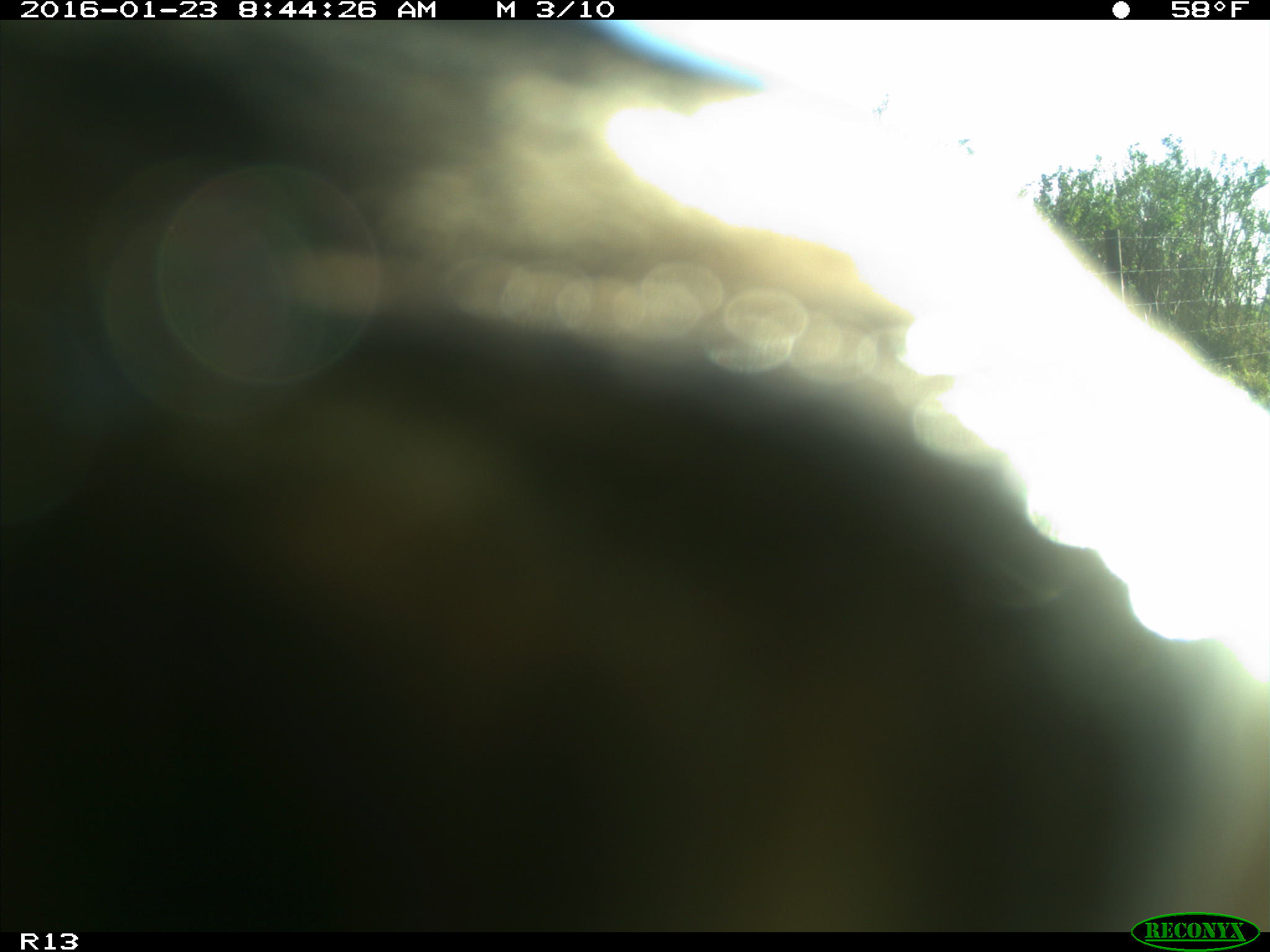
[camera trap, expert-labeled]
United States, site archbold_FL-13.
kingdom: Animalia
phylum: Chordata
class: Mammalia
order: Artiodactyla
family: Bovidae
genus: Bos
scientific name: Bos taurus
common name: domestic cow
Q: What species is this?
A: Bos taurus (domestic cow).